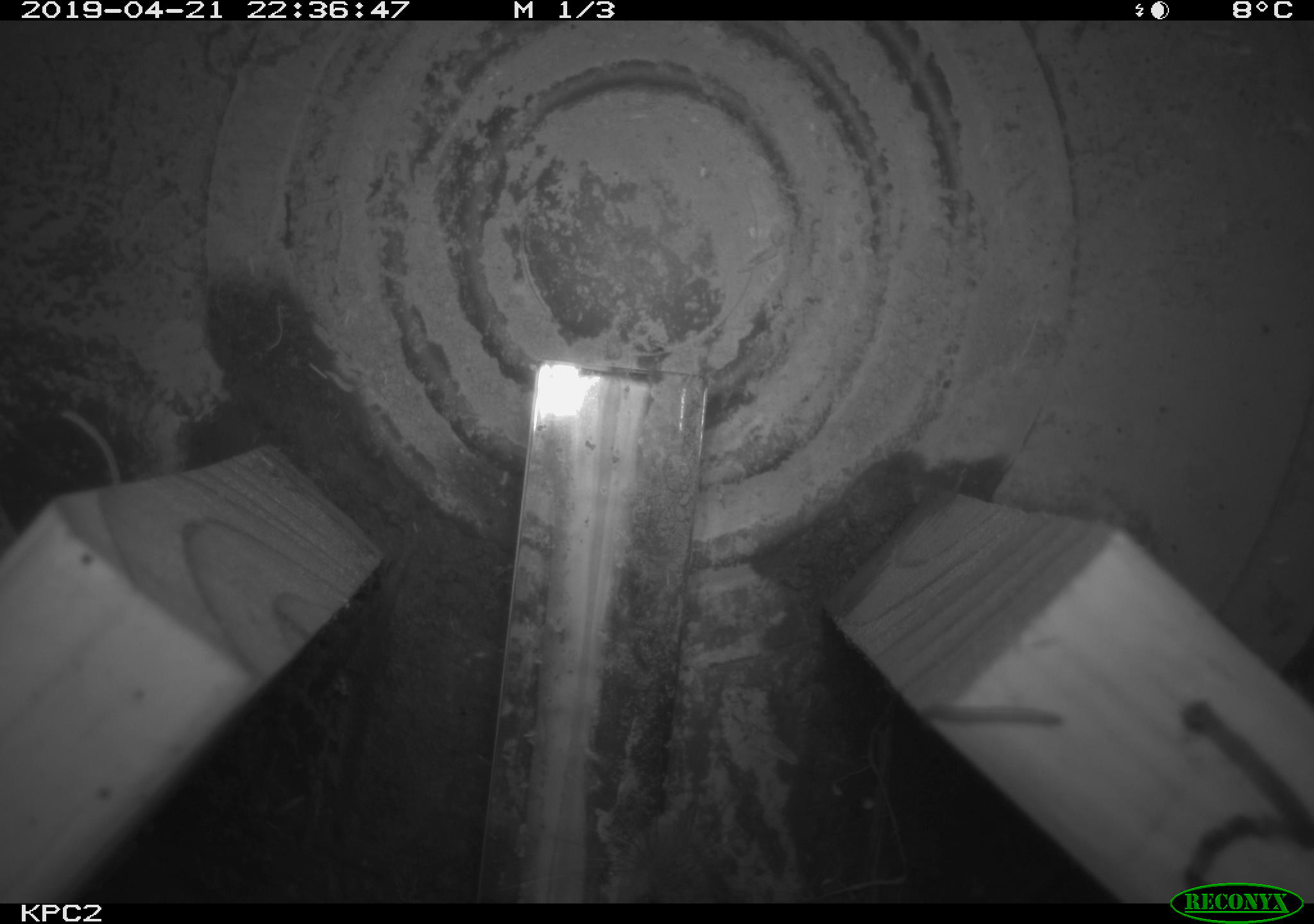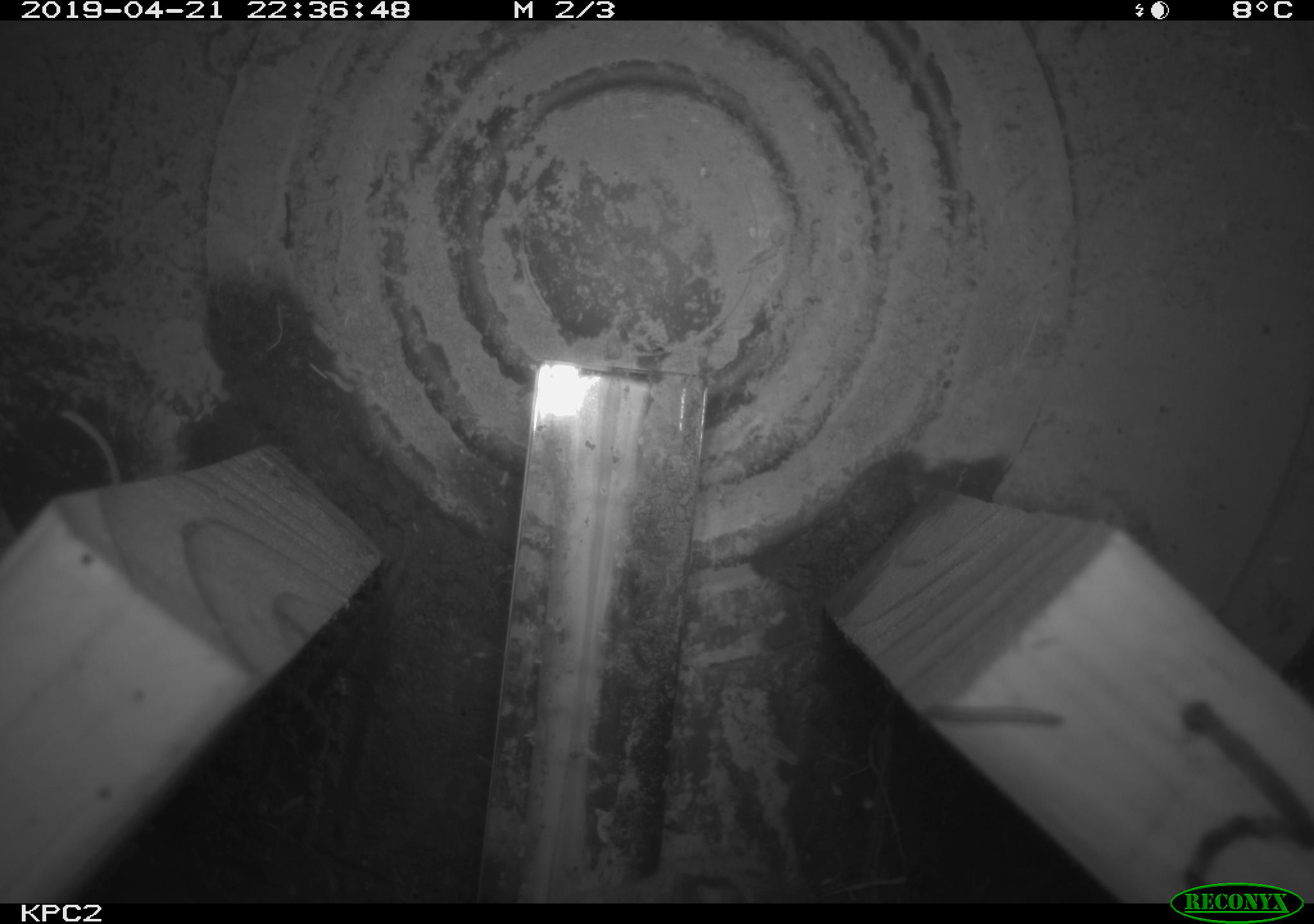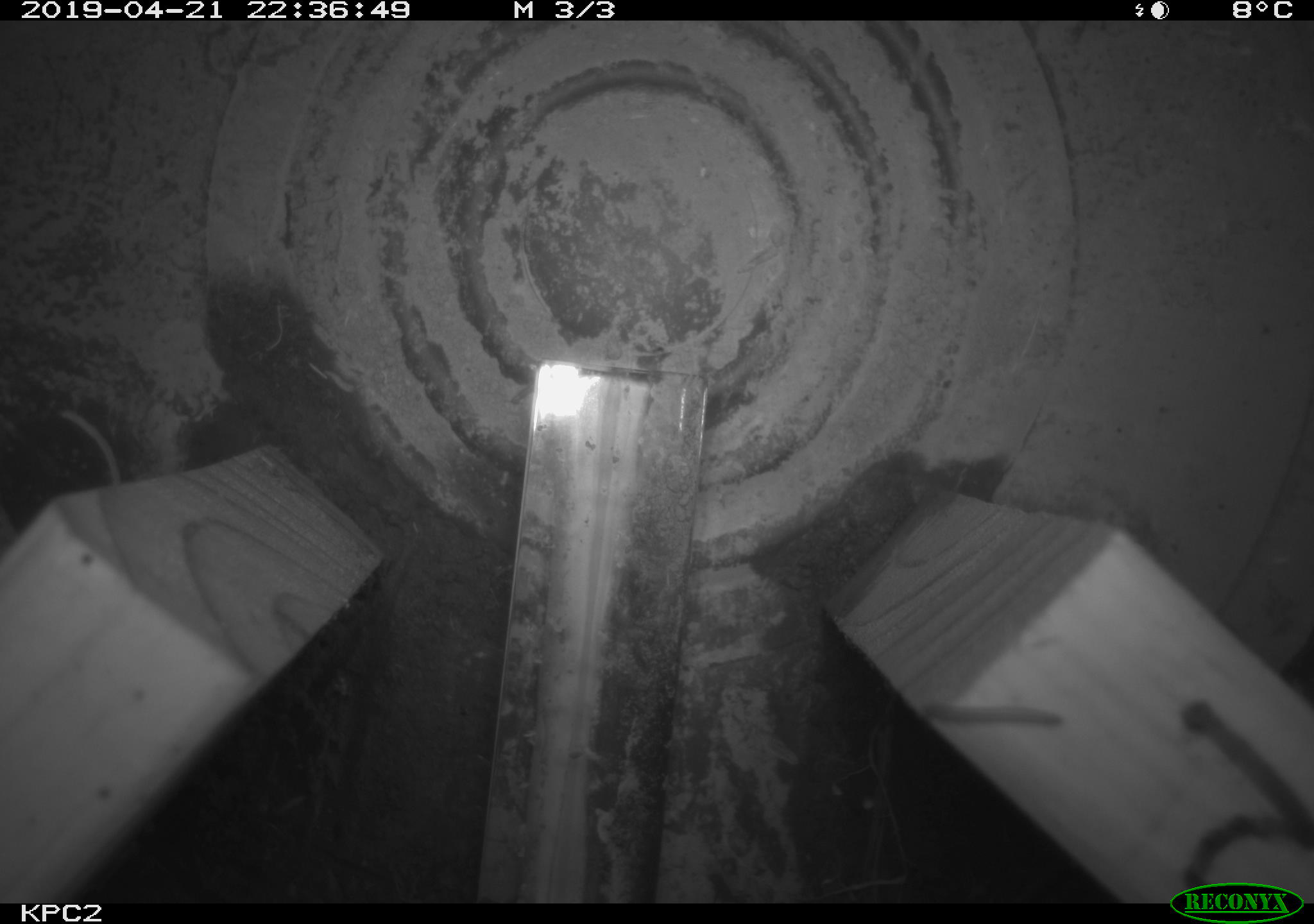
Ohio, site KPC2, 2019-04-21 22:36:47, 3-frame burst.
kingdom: Animalia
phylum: Chordata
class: Mammalia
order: Rodentia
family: Cricetidae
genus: Peromyscus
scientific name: Peromyscus leucopus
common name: white-footed mouse